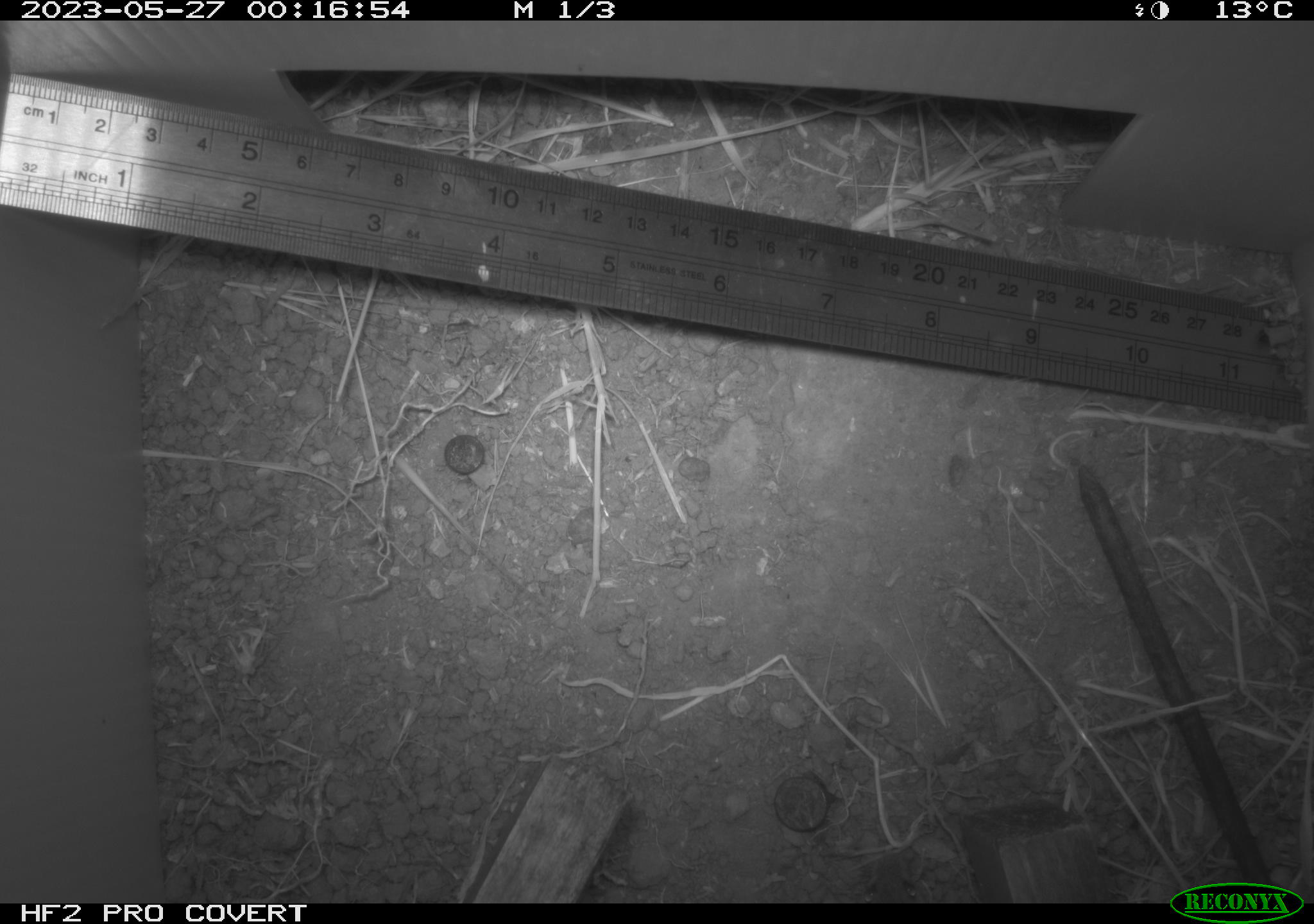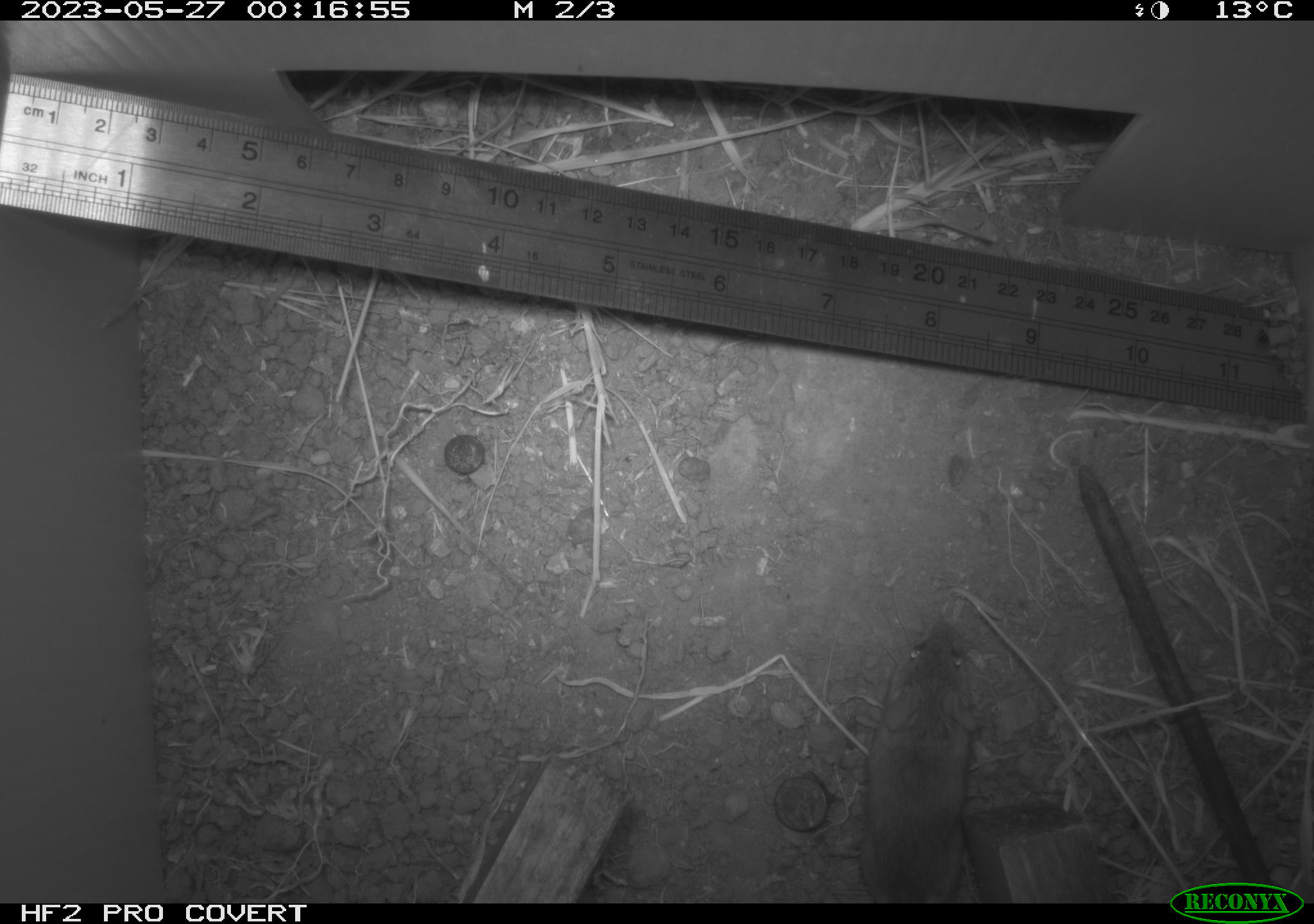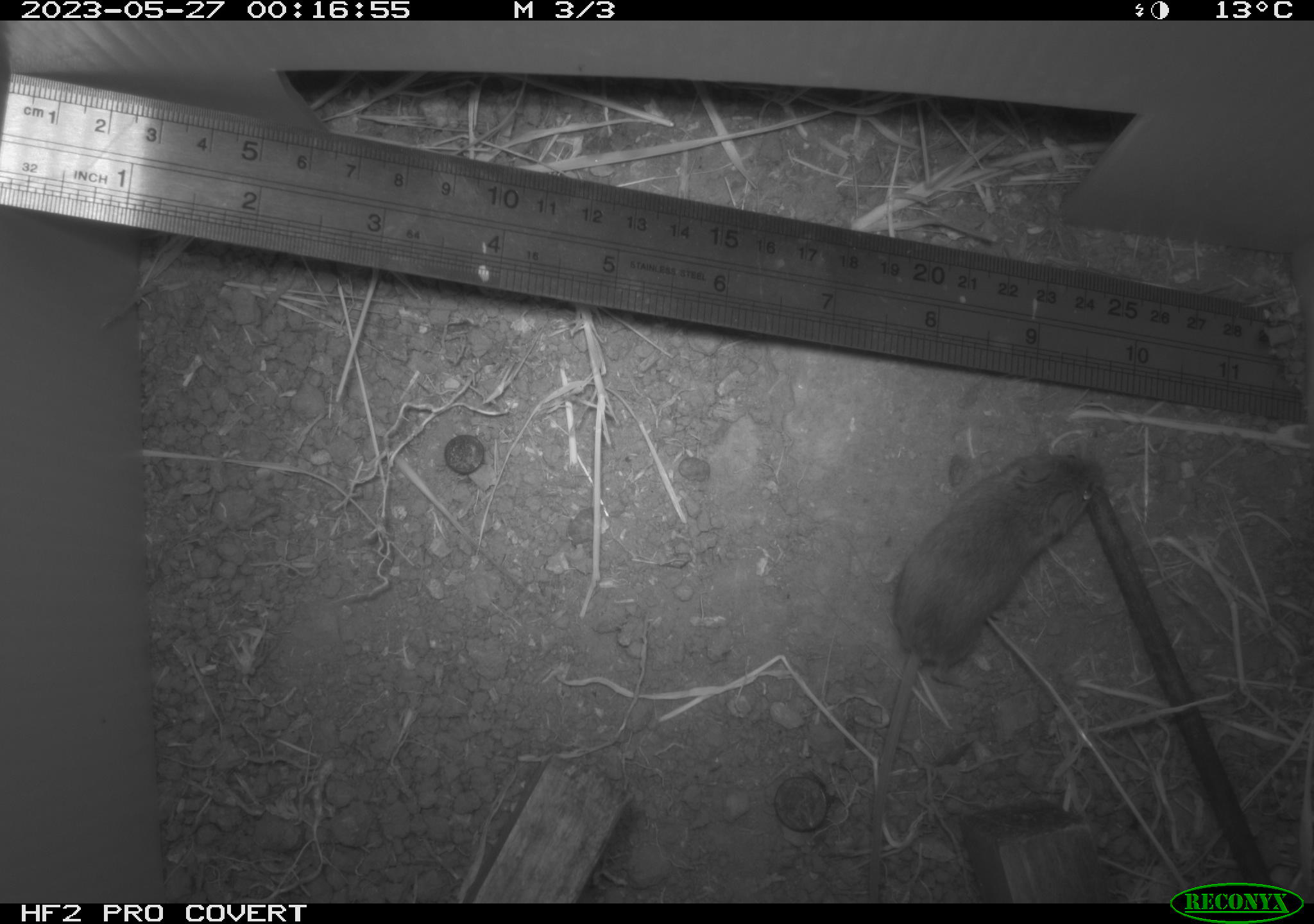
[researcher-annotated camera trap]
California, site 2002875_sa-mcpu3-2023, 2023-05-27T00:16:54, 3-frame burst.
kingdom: Animalia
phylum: Chordata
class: Mammalia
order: Rodentia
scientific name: Rodentia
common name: mouse species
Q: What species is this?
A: Mouse species (Rodentia).